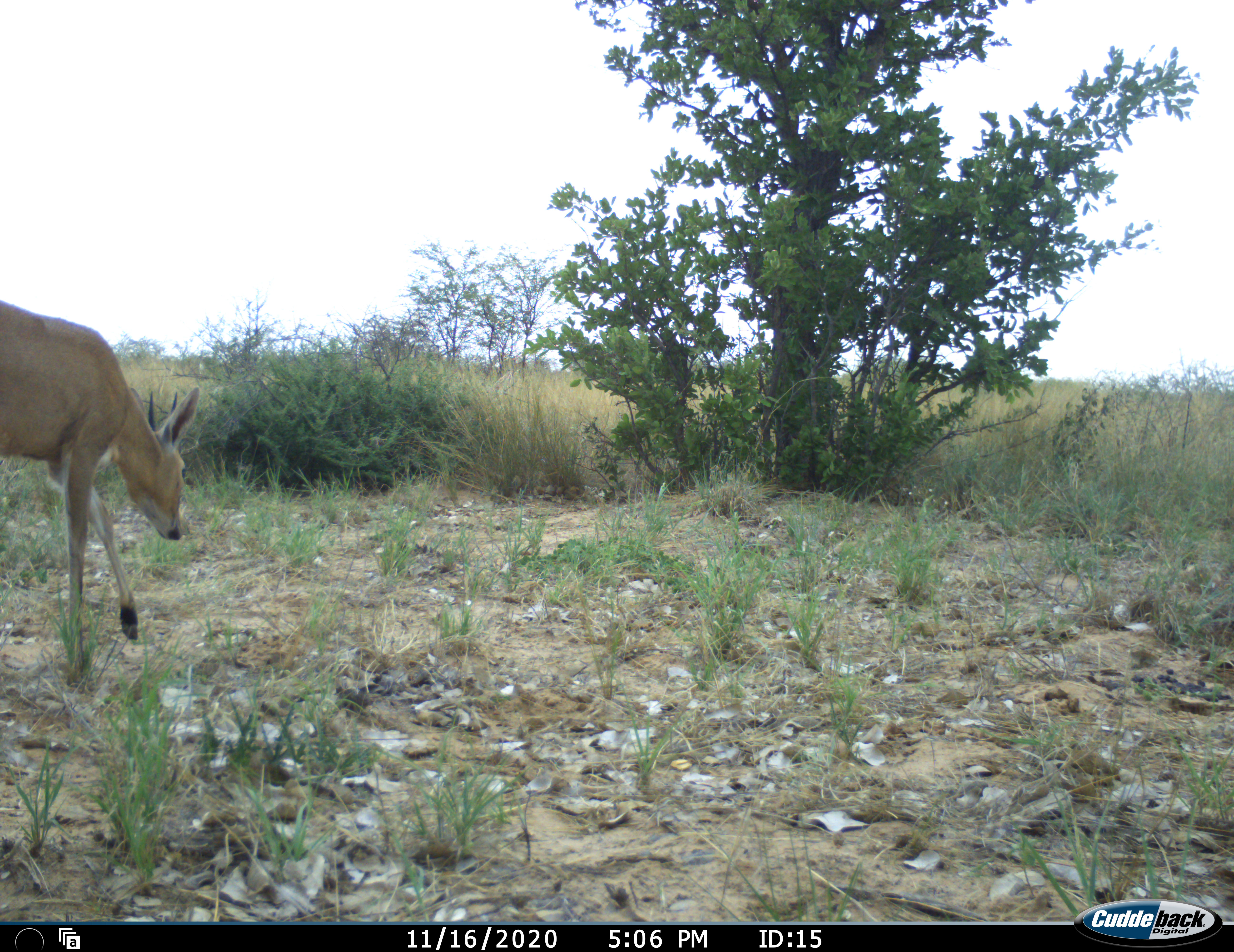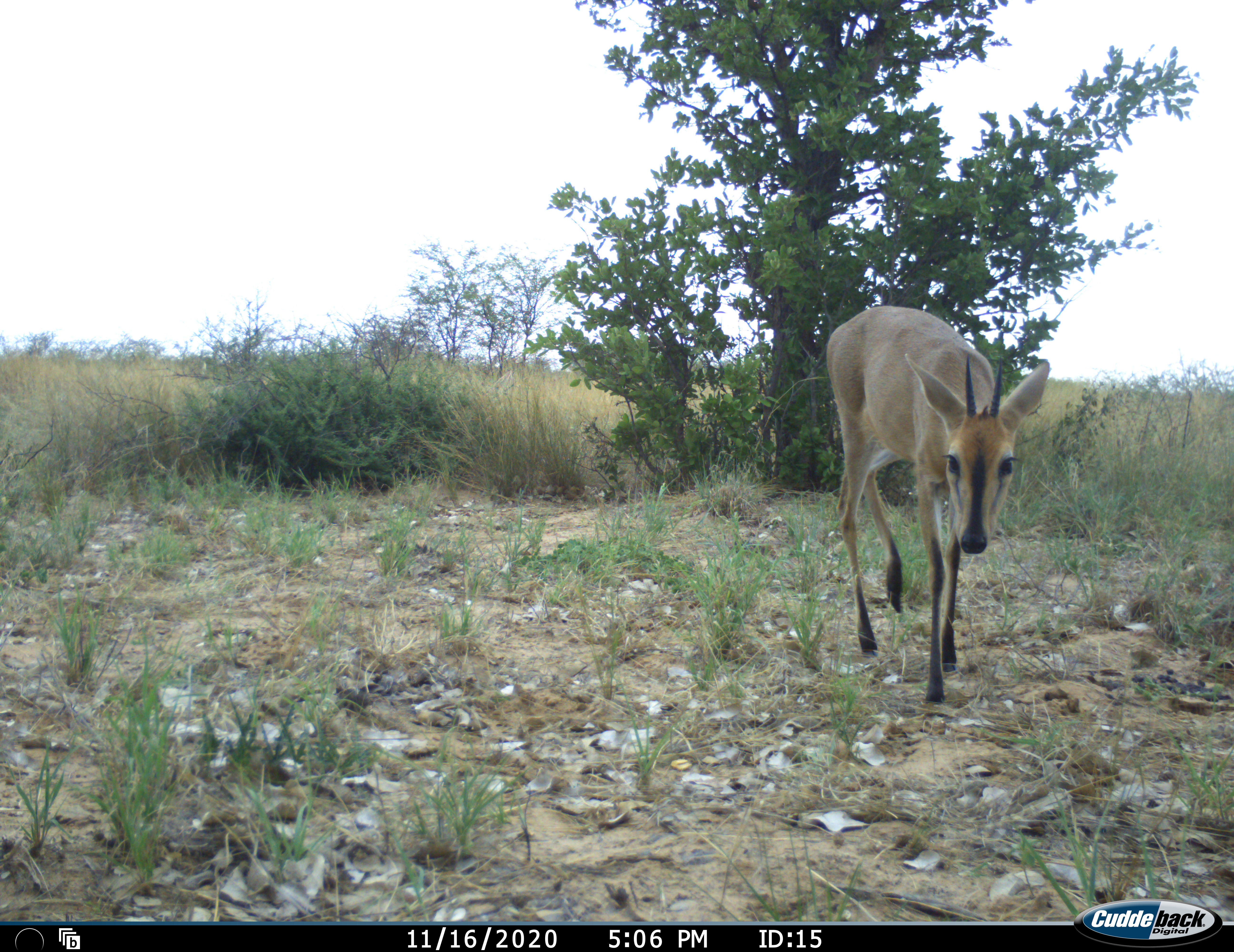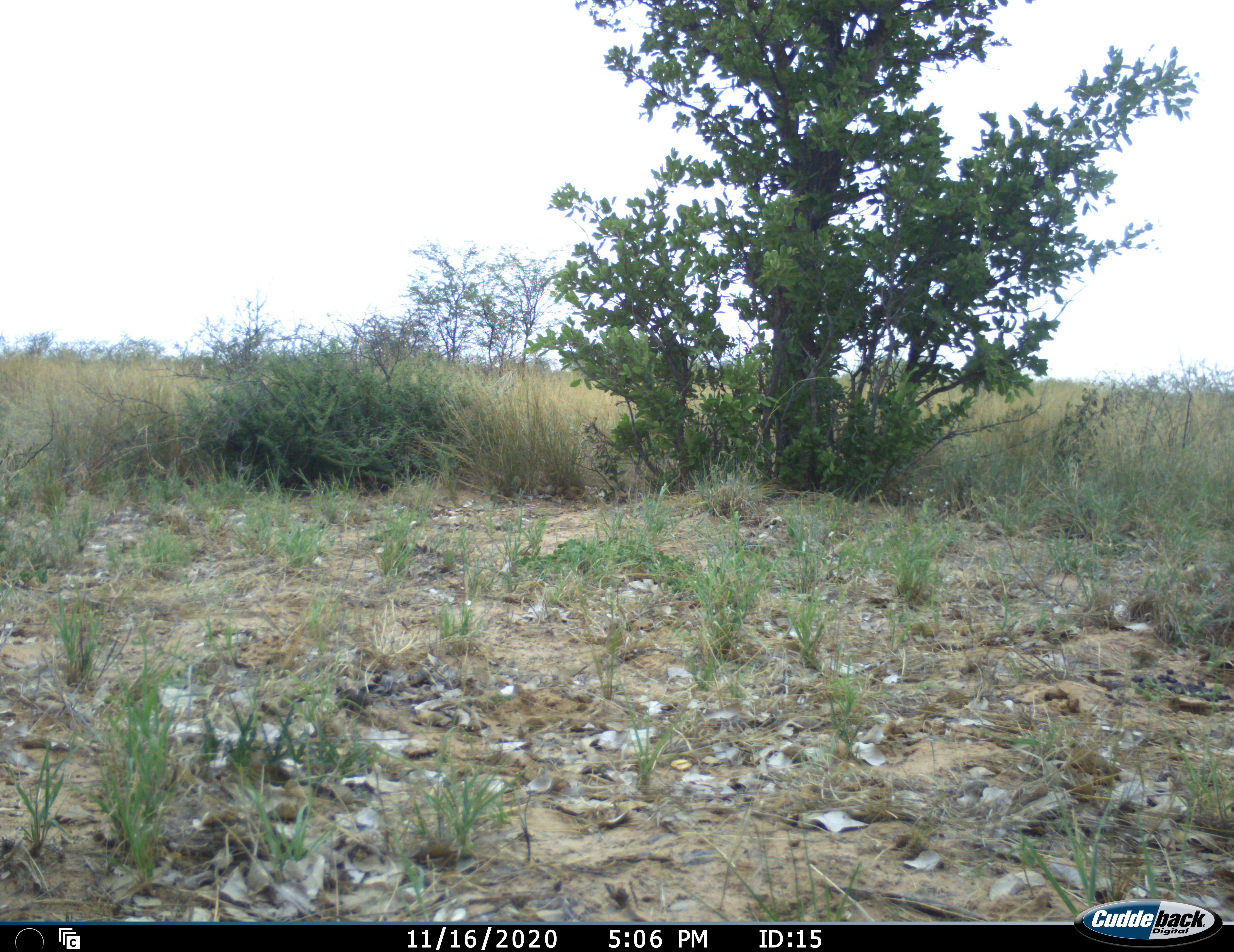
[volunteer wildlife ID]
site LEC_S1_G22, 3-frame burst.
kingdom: Animalia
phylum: Chordata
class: Mammalia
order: Artiodactyla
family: Bovidae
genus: Sylvicapra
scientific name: Sylvicapra grimmia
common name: common duiker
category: duikercommongrey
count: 1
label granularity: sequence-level